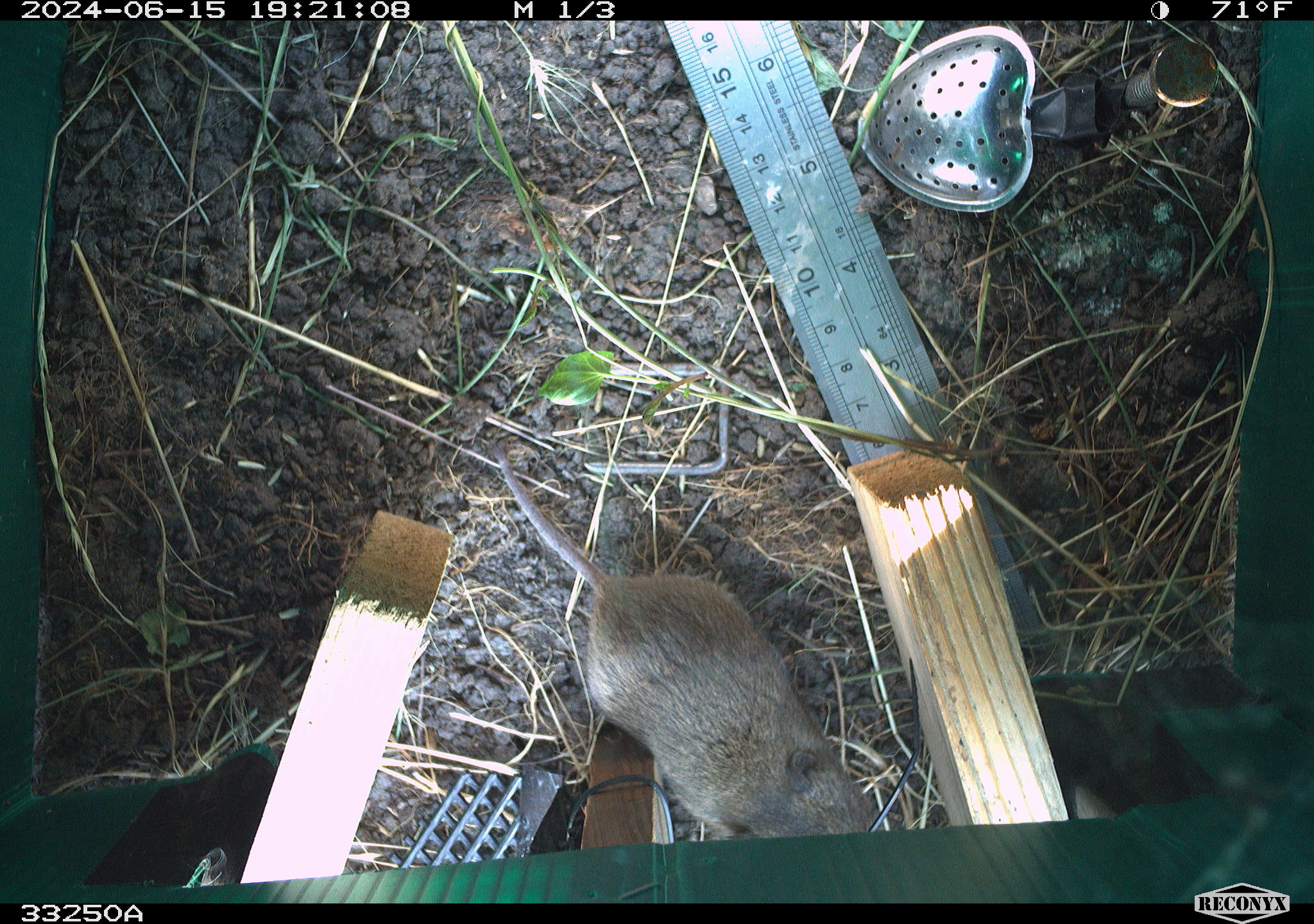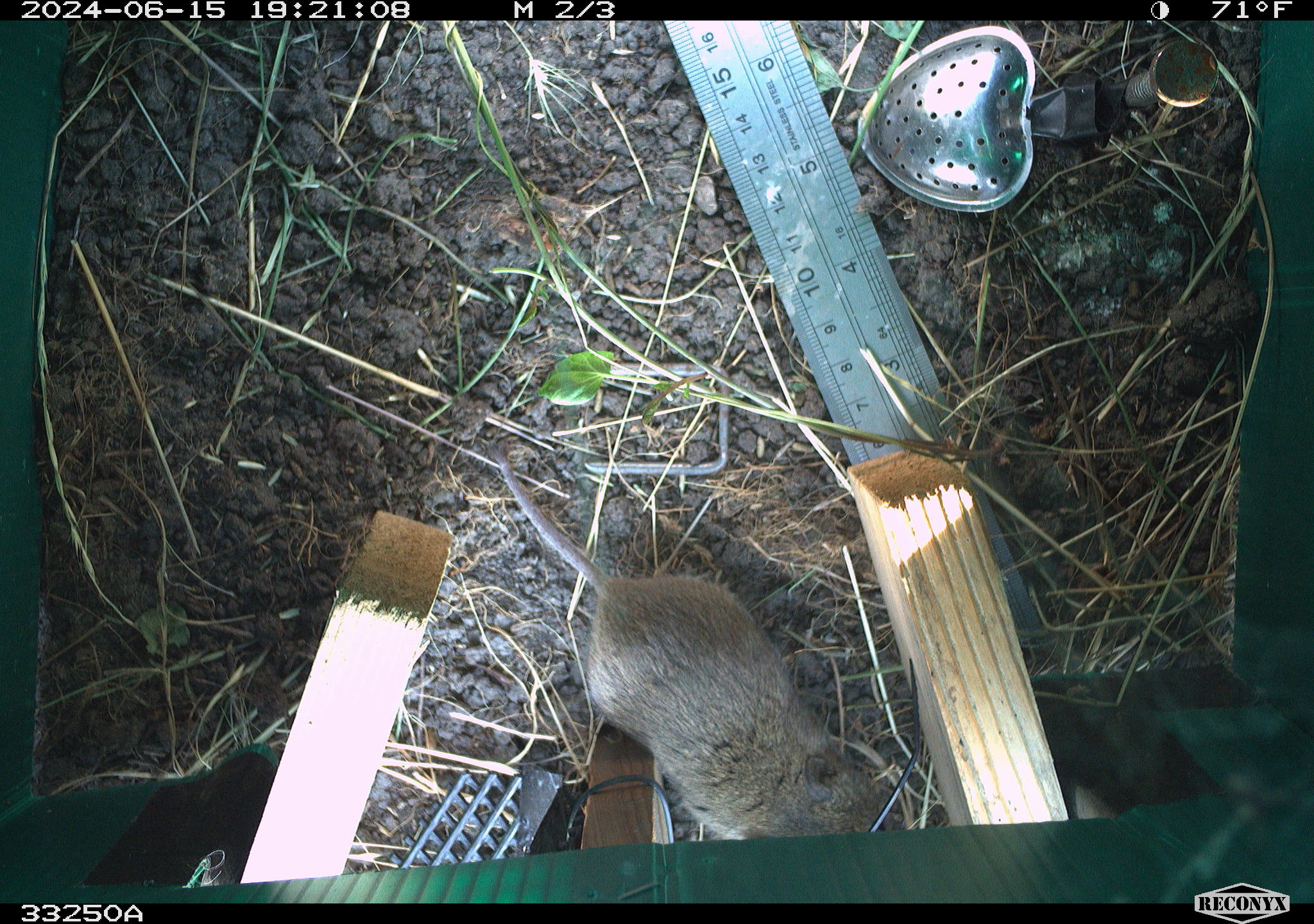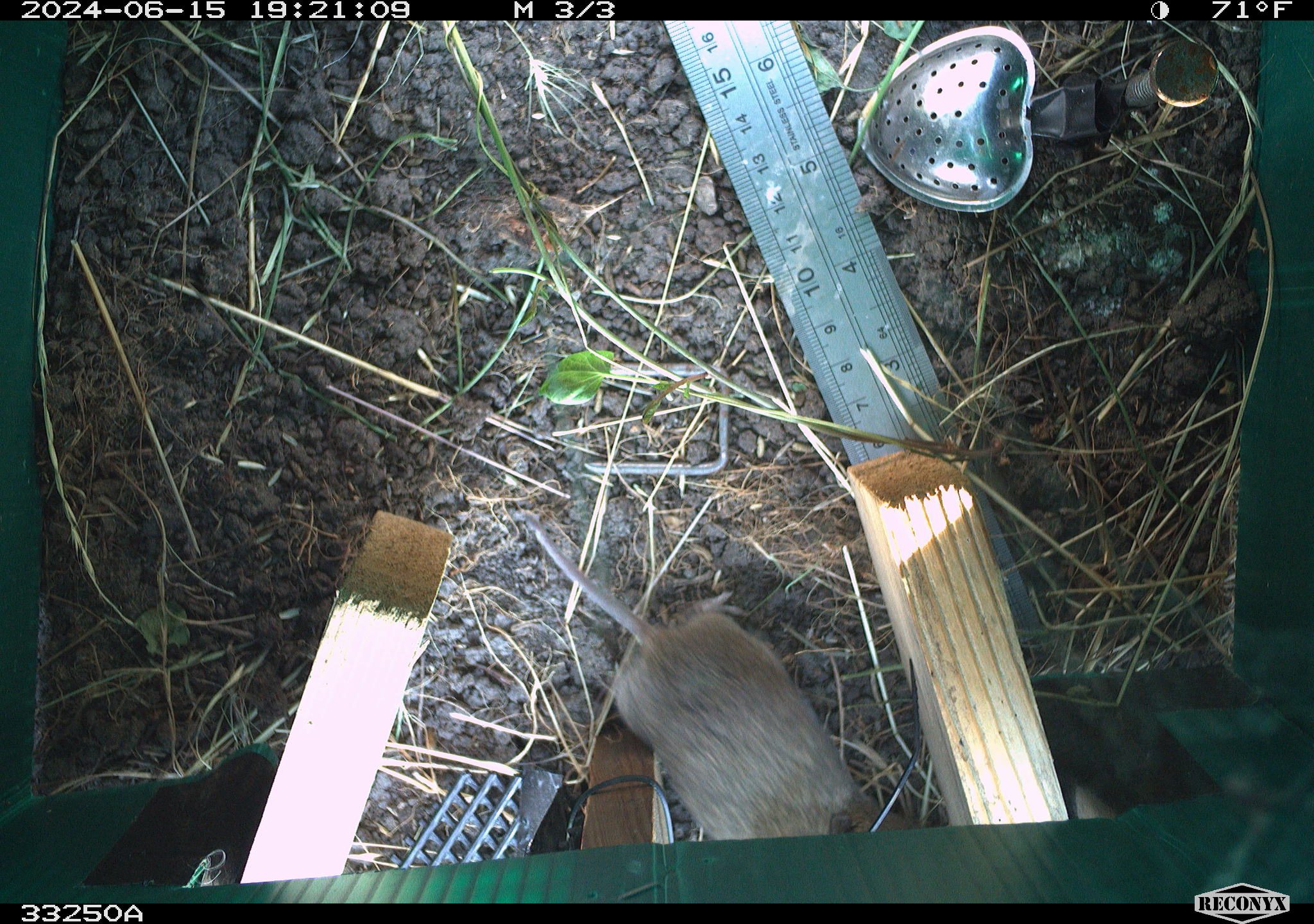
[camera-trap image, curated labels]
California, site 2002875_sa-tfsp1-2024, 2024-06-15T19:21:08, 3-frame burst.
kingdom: Animalia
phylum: Chordata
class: Mammalia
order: Rodentia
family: Cricetidae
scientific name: Arvicolinae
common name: voles, lemmings, and muskrats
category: arvicolinae subfamily